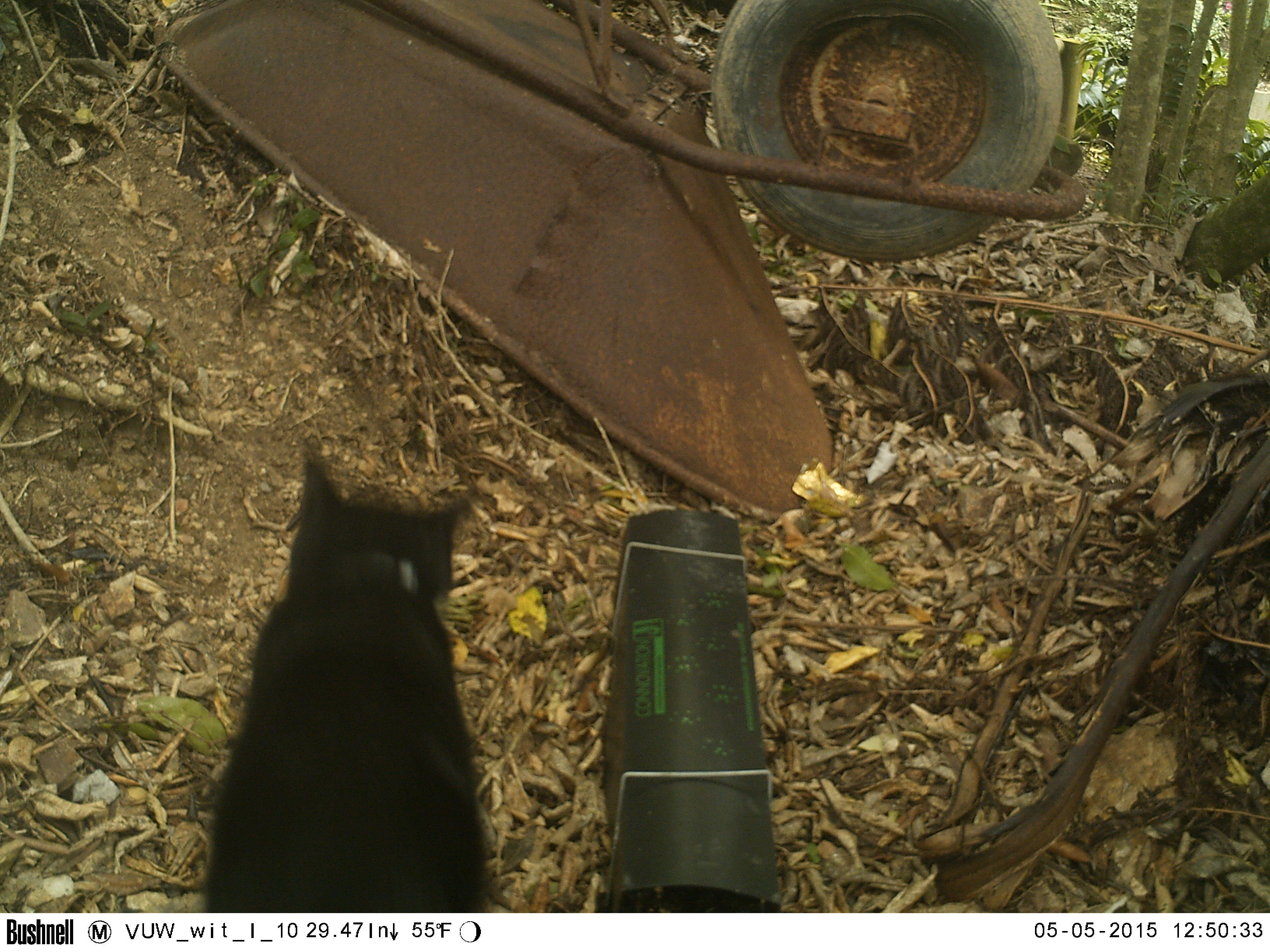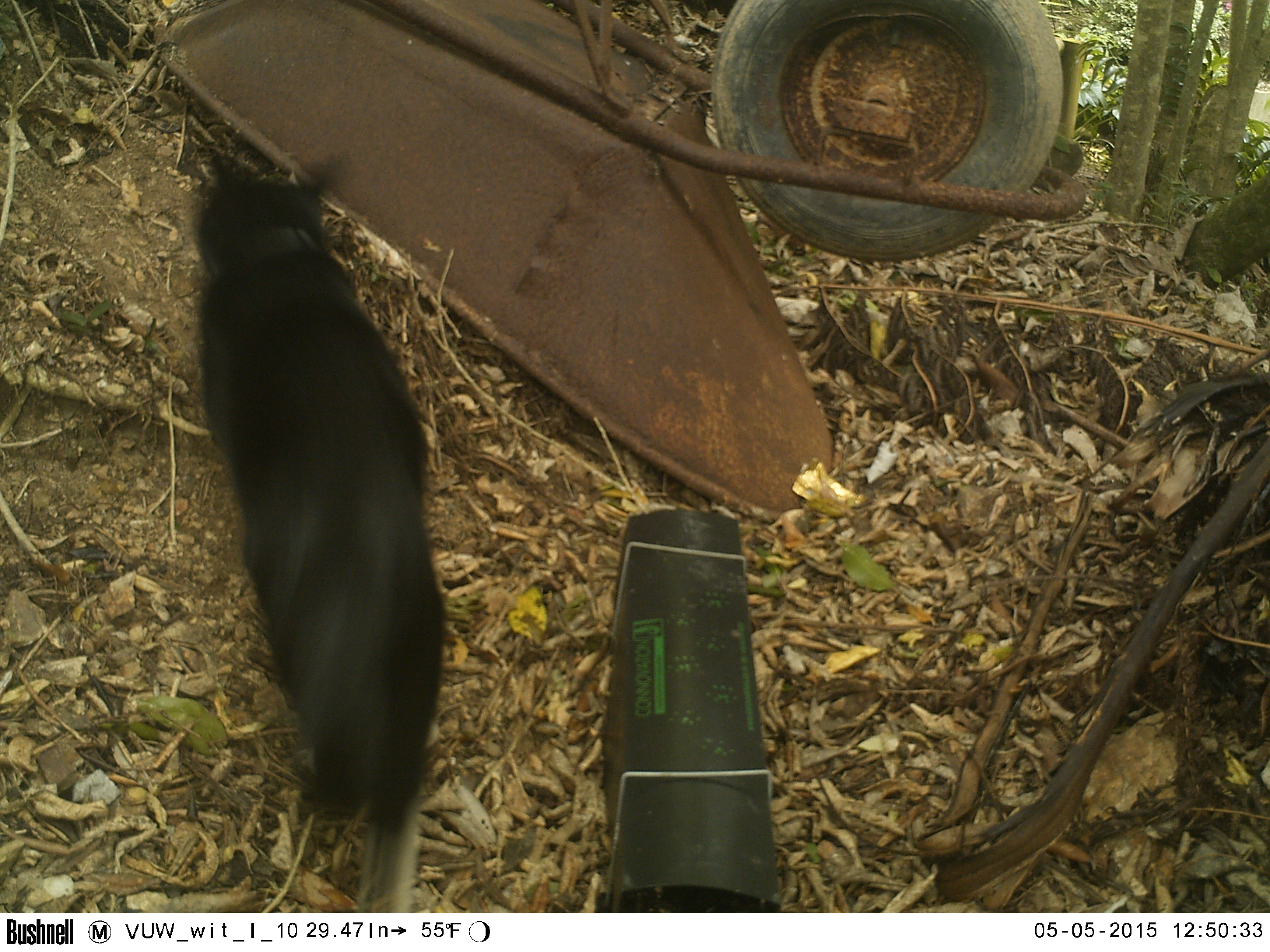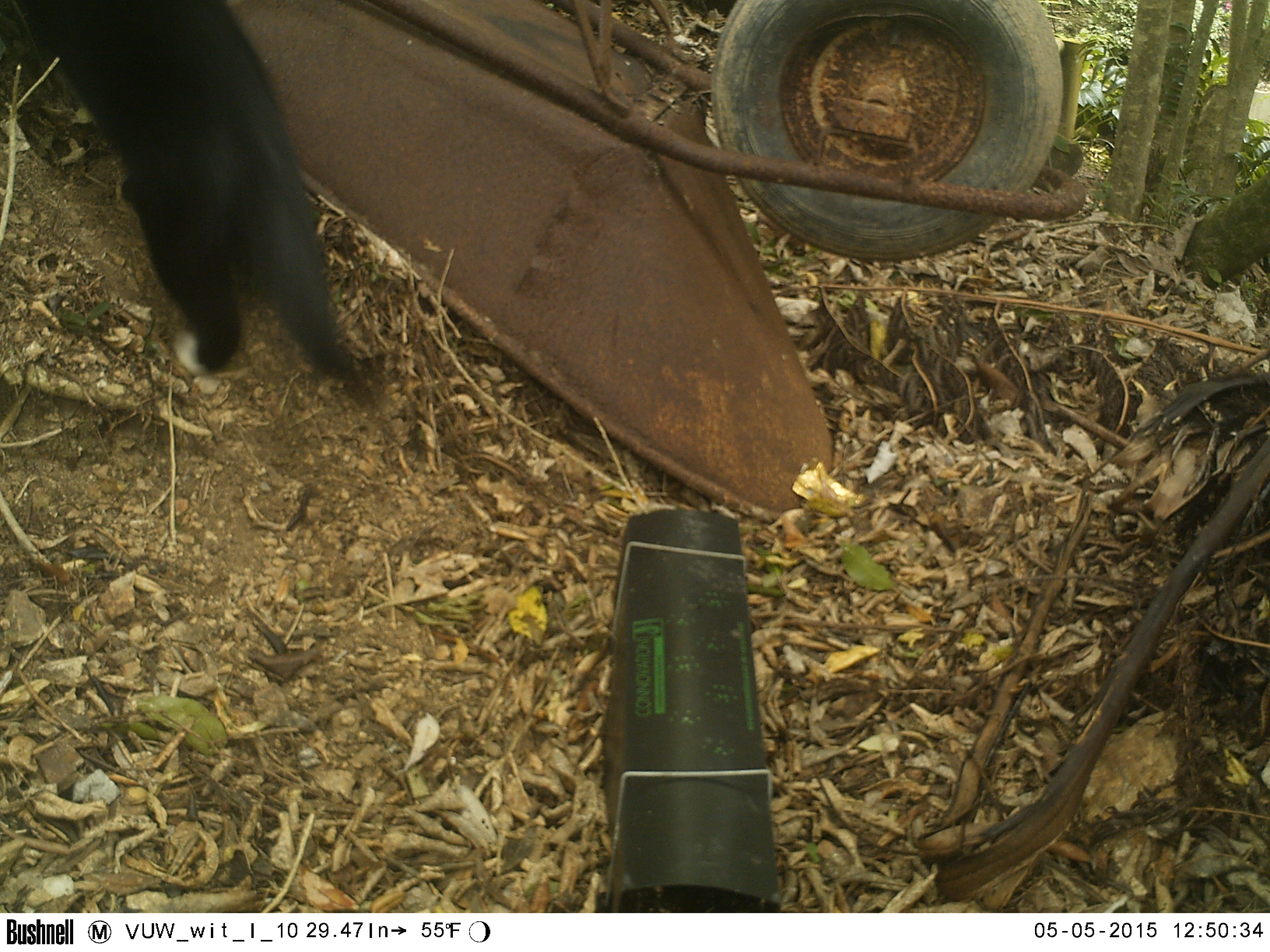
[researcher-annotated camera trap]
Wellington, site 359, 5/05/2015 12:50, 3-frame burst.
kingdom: Animalia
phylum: Chordata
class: Mammalia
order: Carnivora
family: Felidae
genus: Felis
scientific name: Felis catus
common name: cat